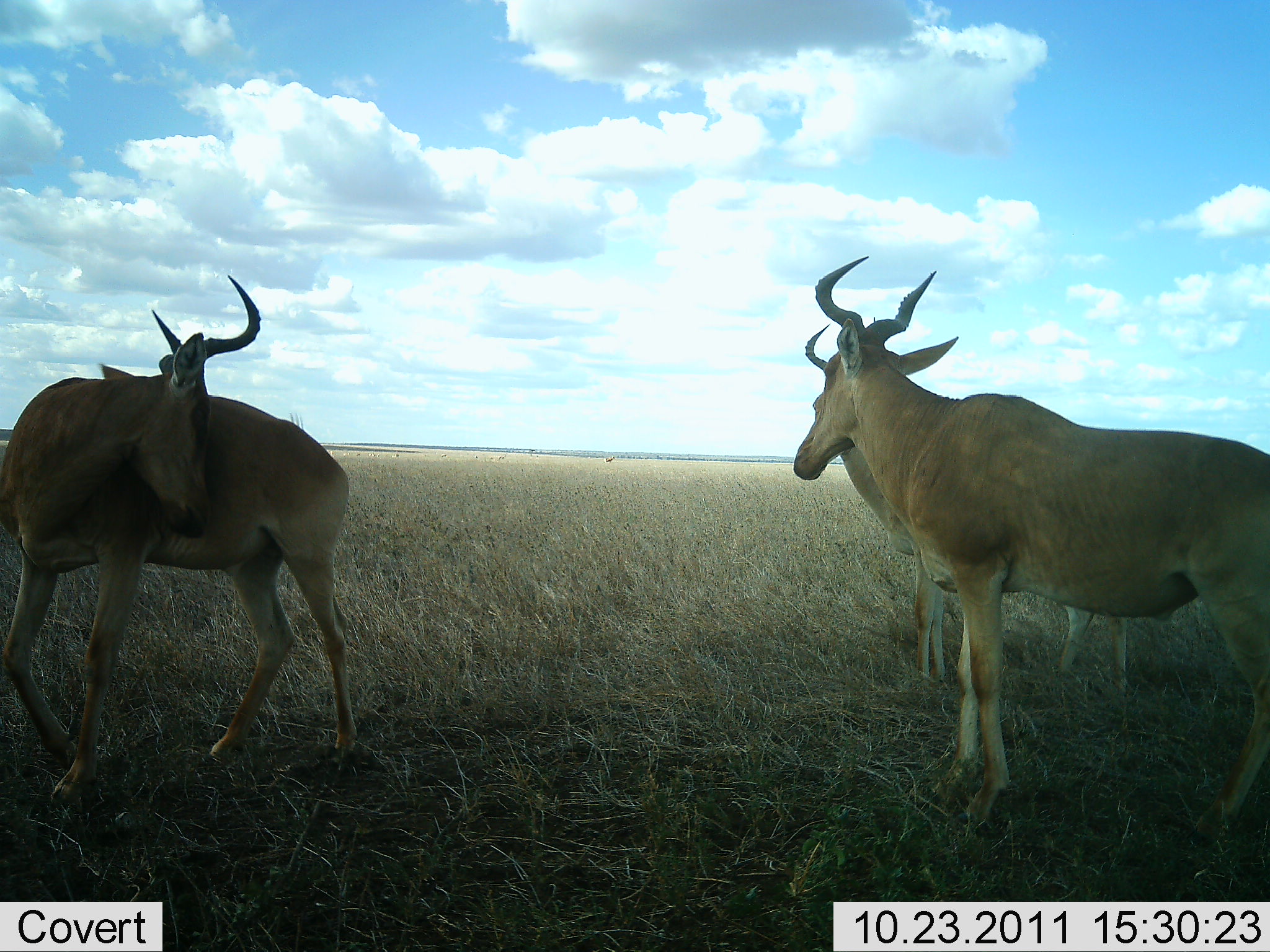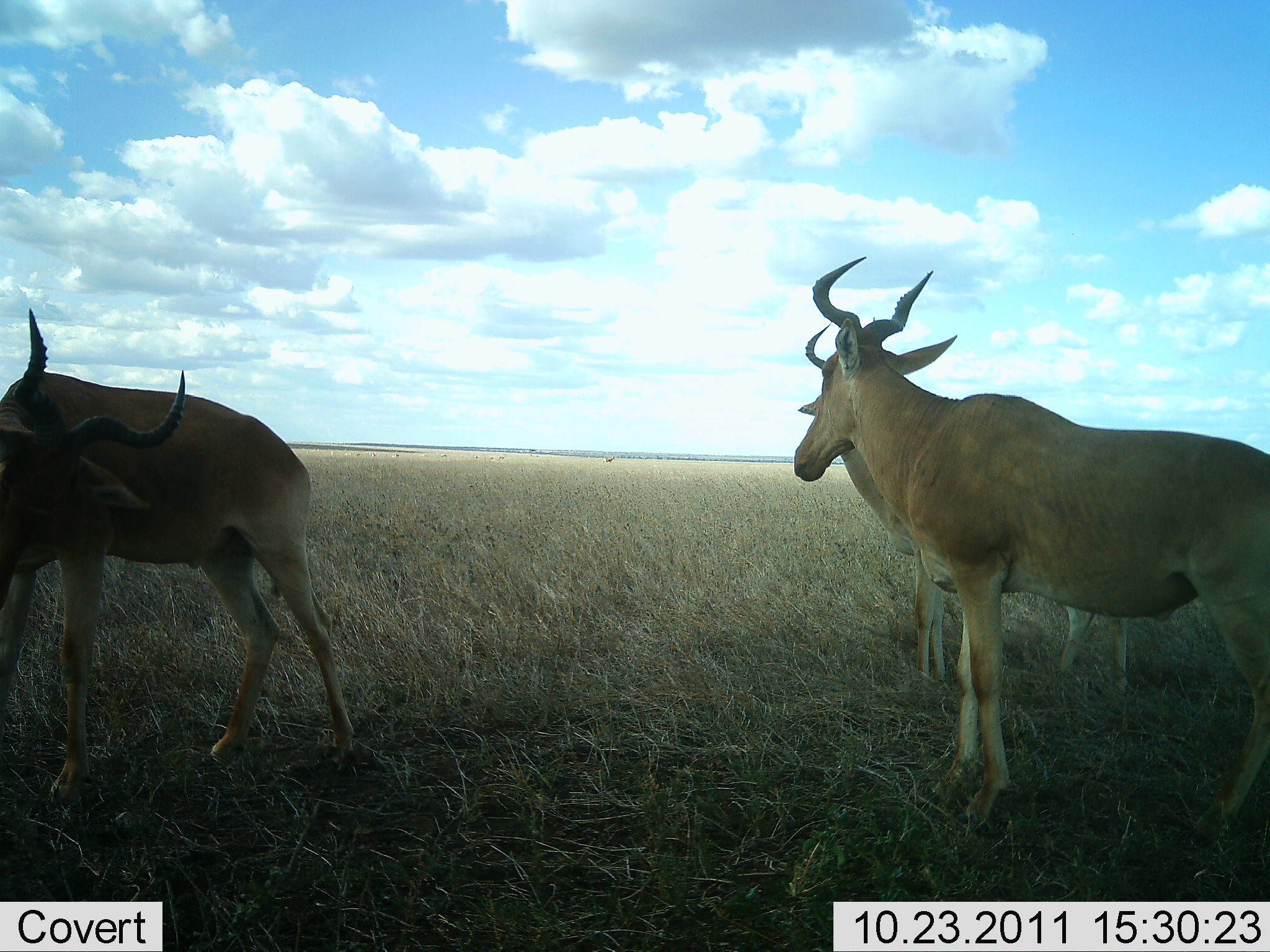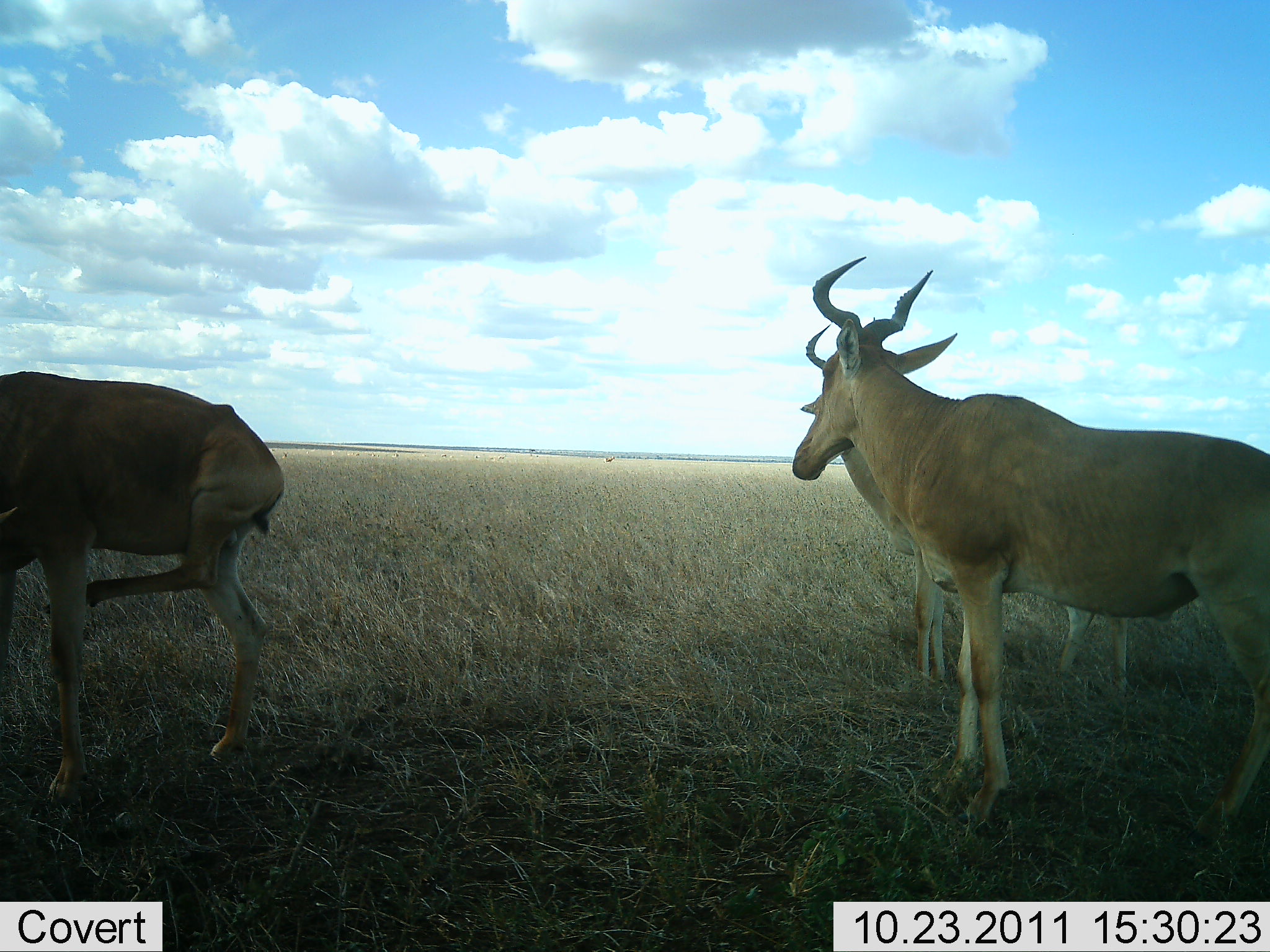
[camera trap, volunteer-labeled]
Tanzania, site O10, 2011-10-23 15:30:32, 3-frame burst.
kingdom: Animalia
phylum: Chordata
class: Mammalia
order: Artiodactyla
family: Bovidae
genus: Alcelaphus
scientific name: Alcelaphus buselaphus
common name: hartebeest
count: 3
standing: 90%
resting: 0%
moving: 20%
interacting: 0%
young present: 0%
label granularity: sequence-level